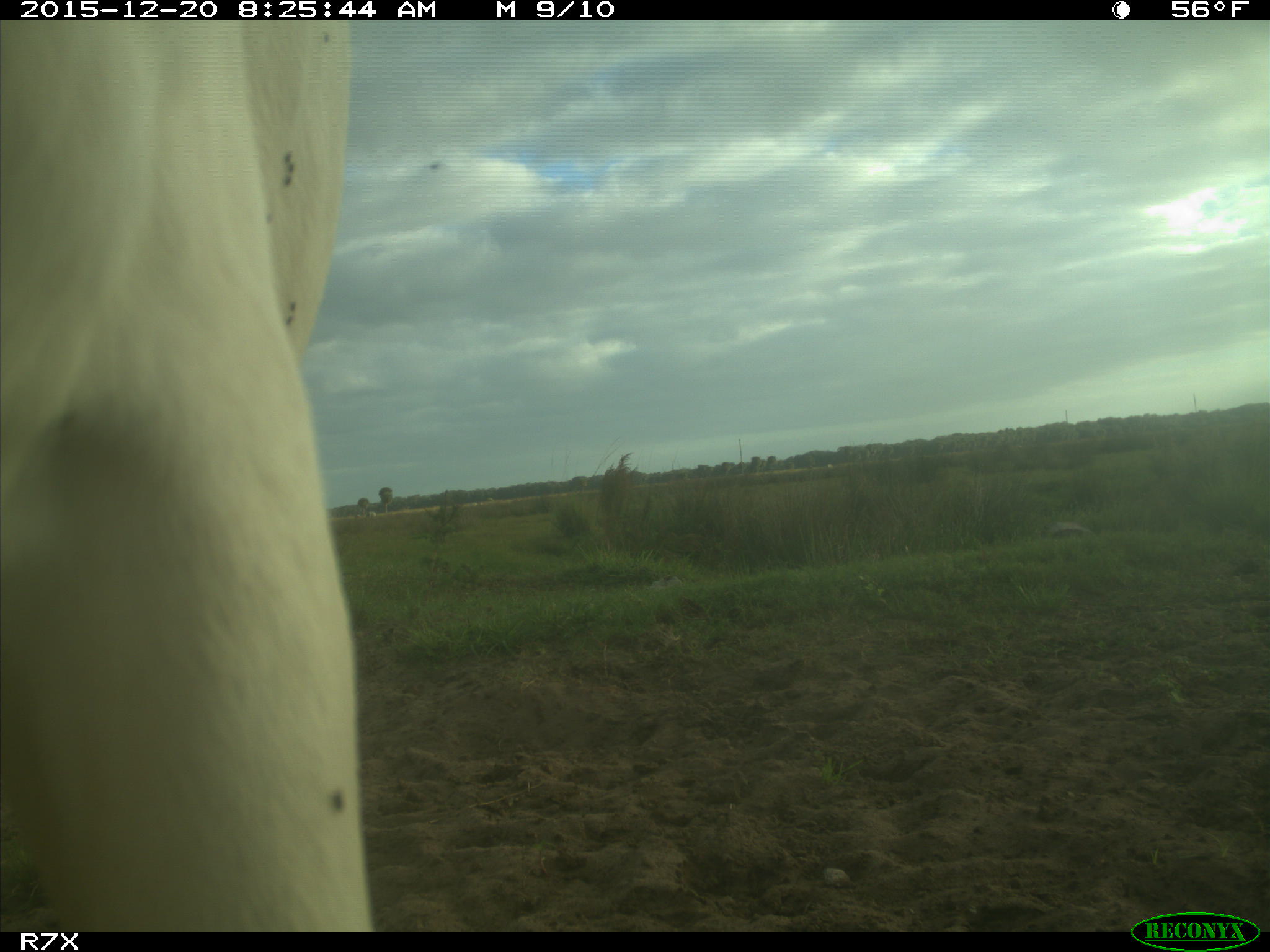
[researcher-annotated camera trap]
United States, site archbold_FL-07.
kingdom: Animalia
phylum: Chordata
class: Mammalia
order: Artiodactyla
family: Bovidae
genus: Bos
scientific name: Bos taurus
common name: domestic cow